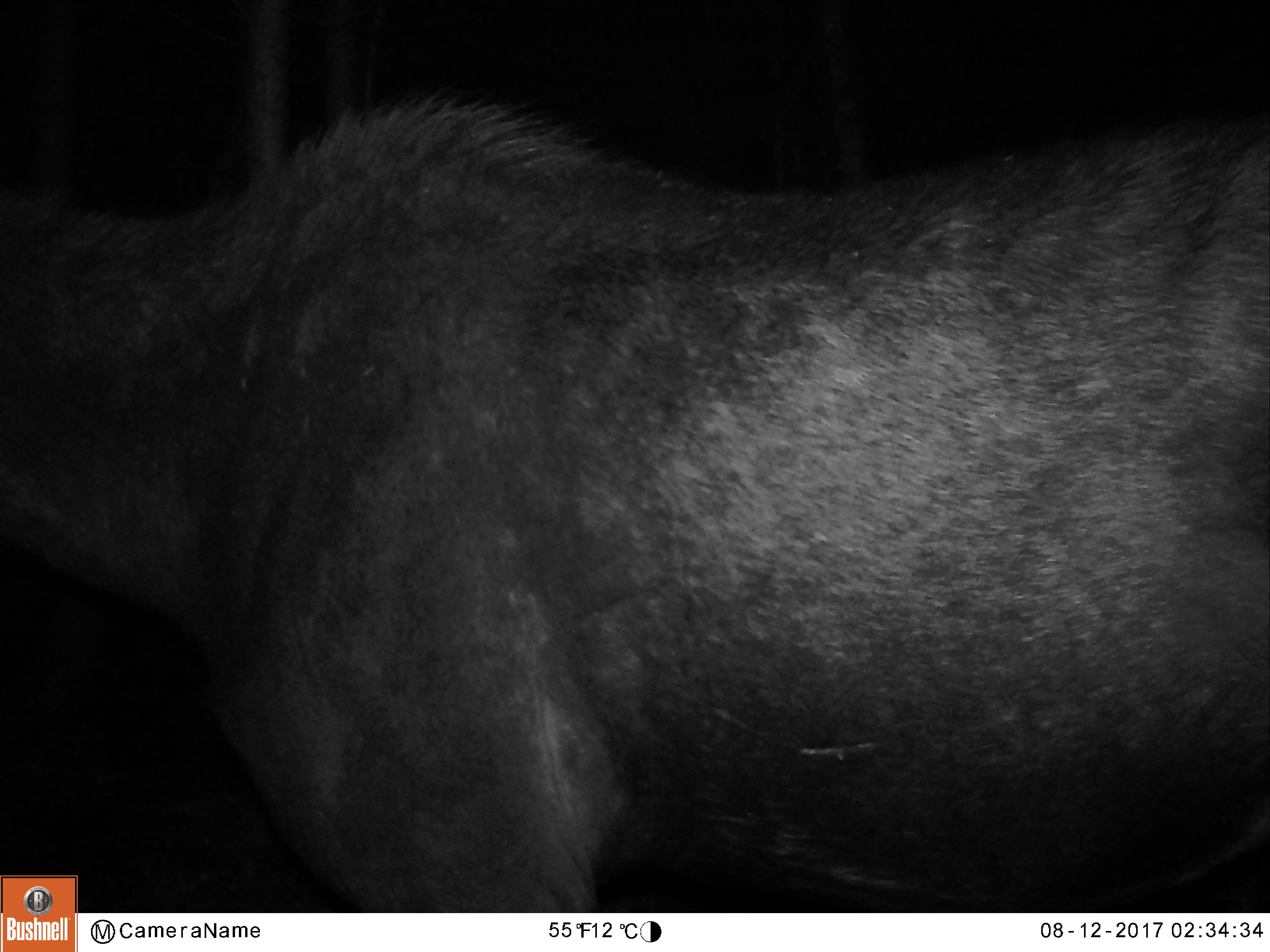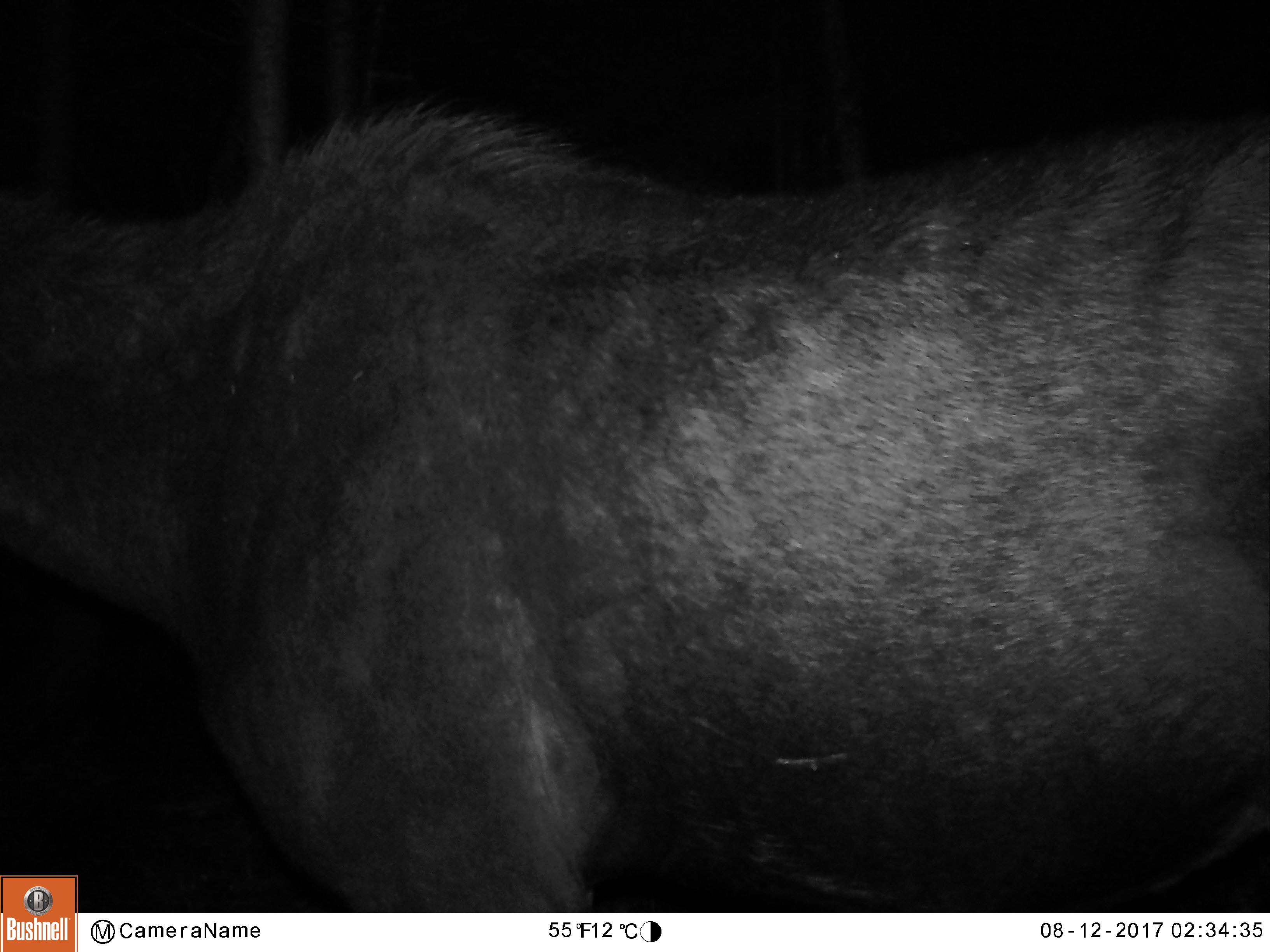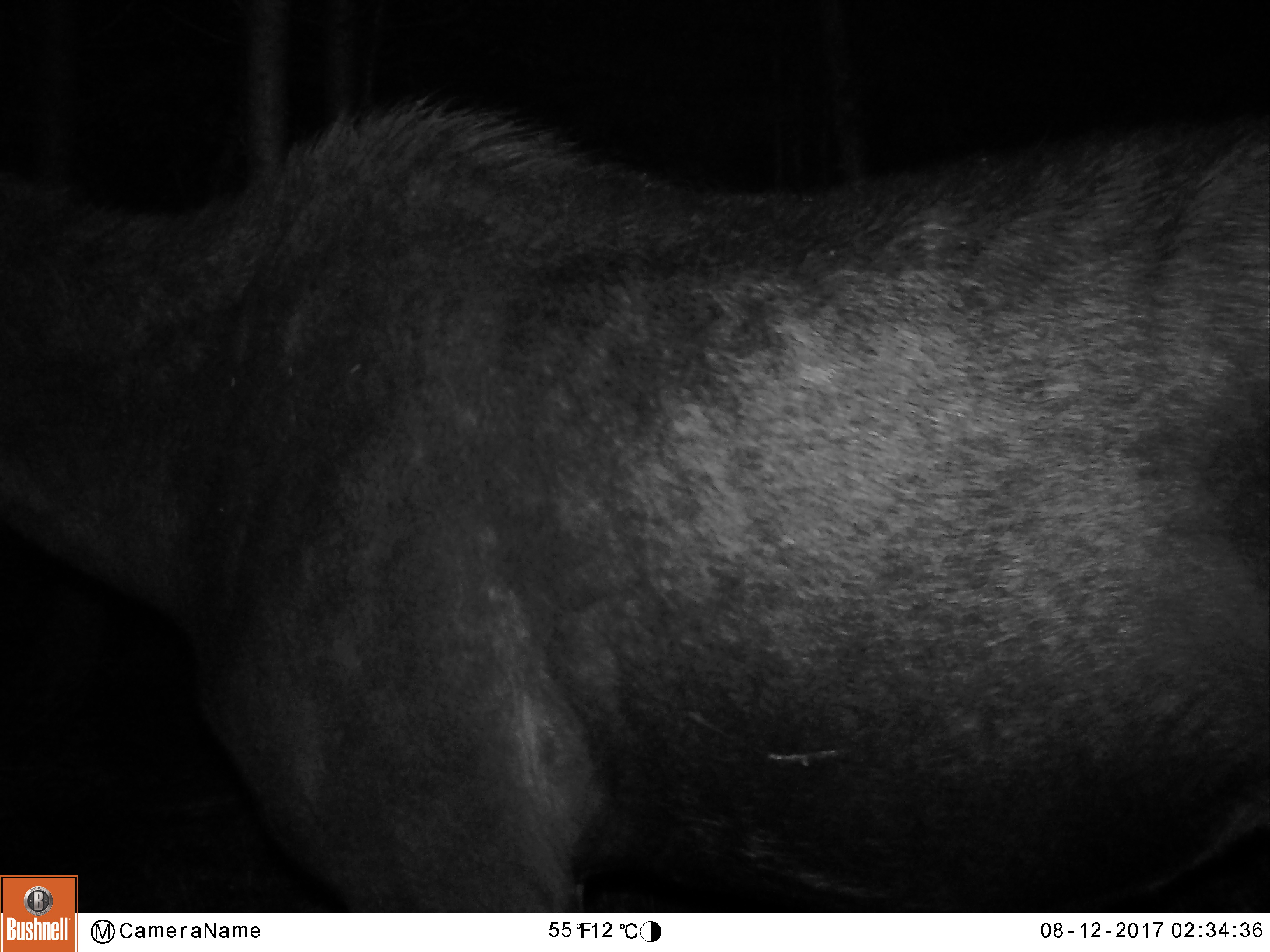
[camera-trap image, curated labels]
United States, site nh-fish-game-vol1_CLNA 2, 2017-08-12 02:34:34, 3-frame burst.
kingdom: Animalia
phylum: Chordata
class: Mammalia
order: Artiodactyla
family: Cervidae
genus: Alces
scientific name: Alces alces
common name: moose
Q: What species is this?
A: Moose (Alces alces).